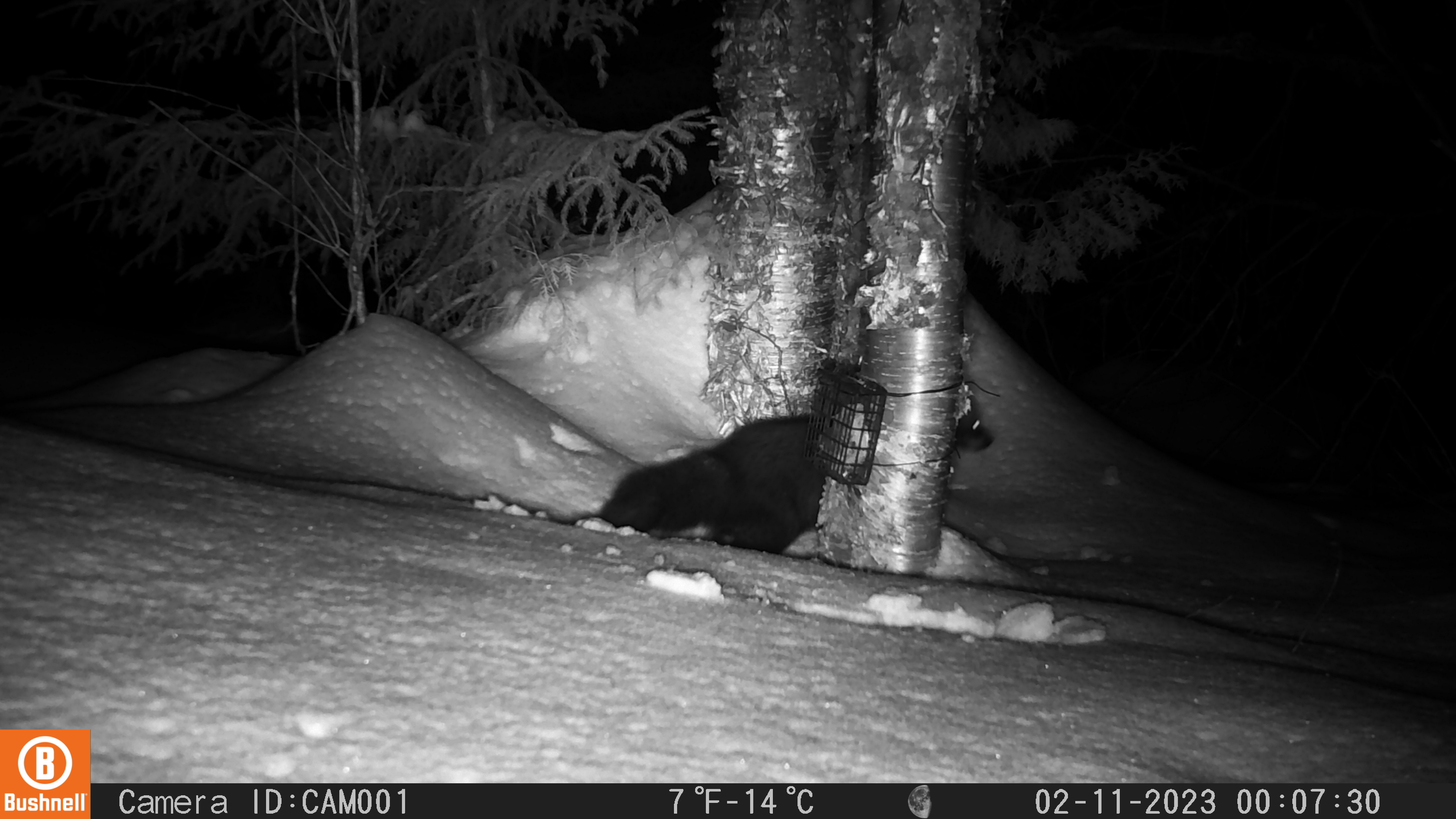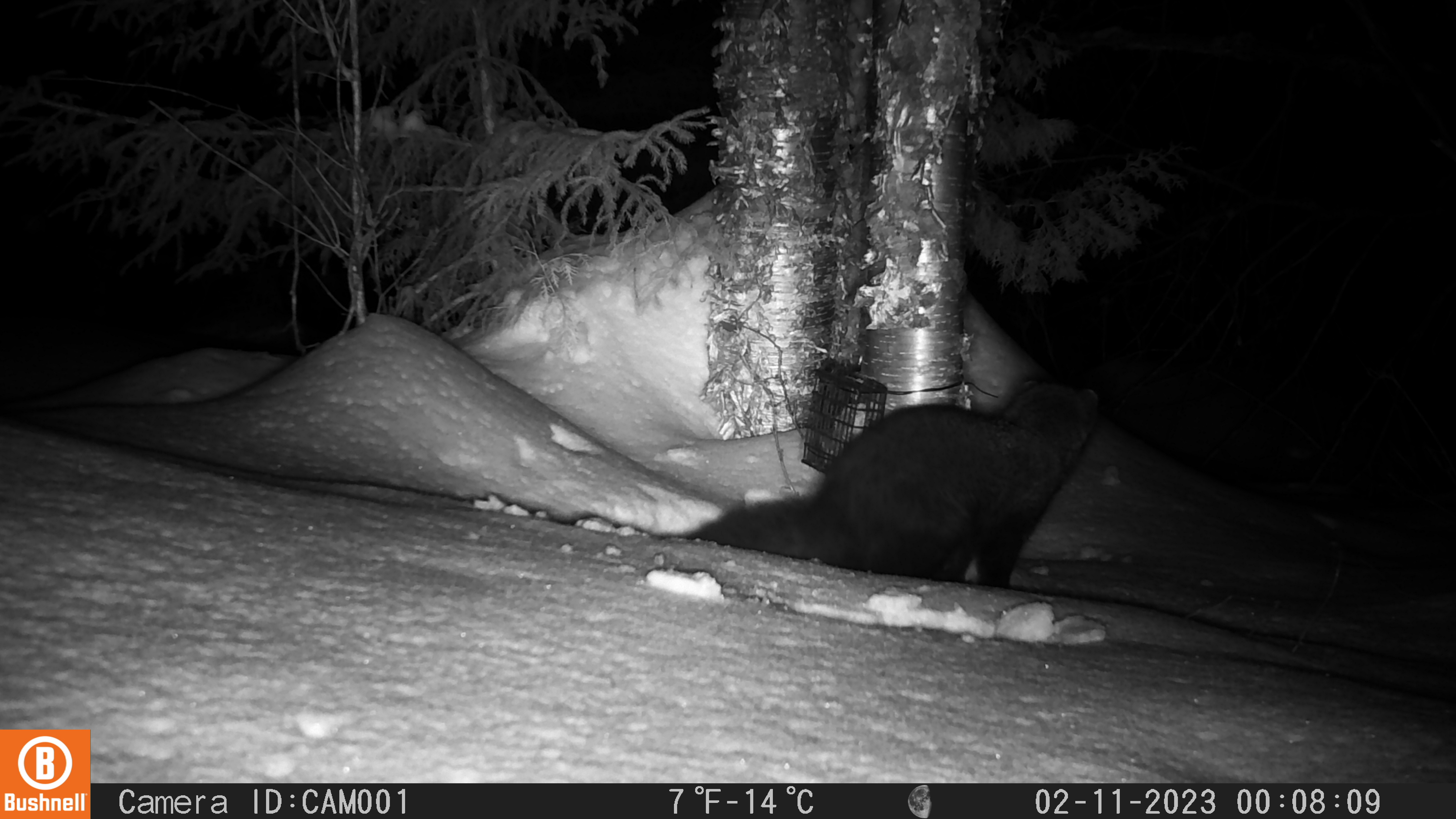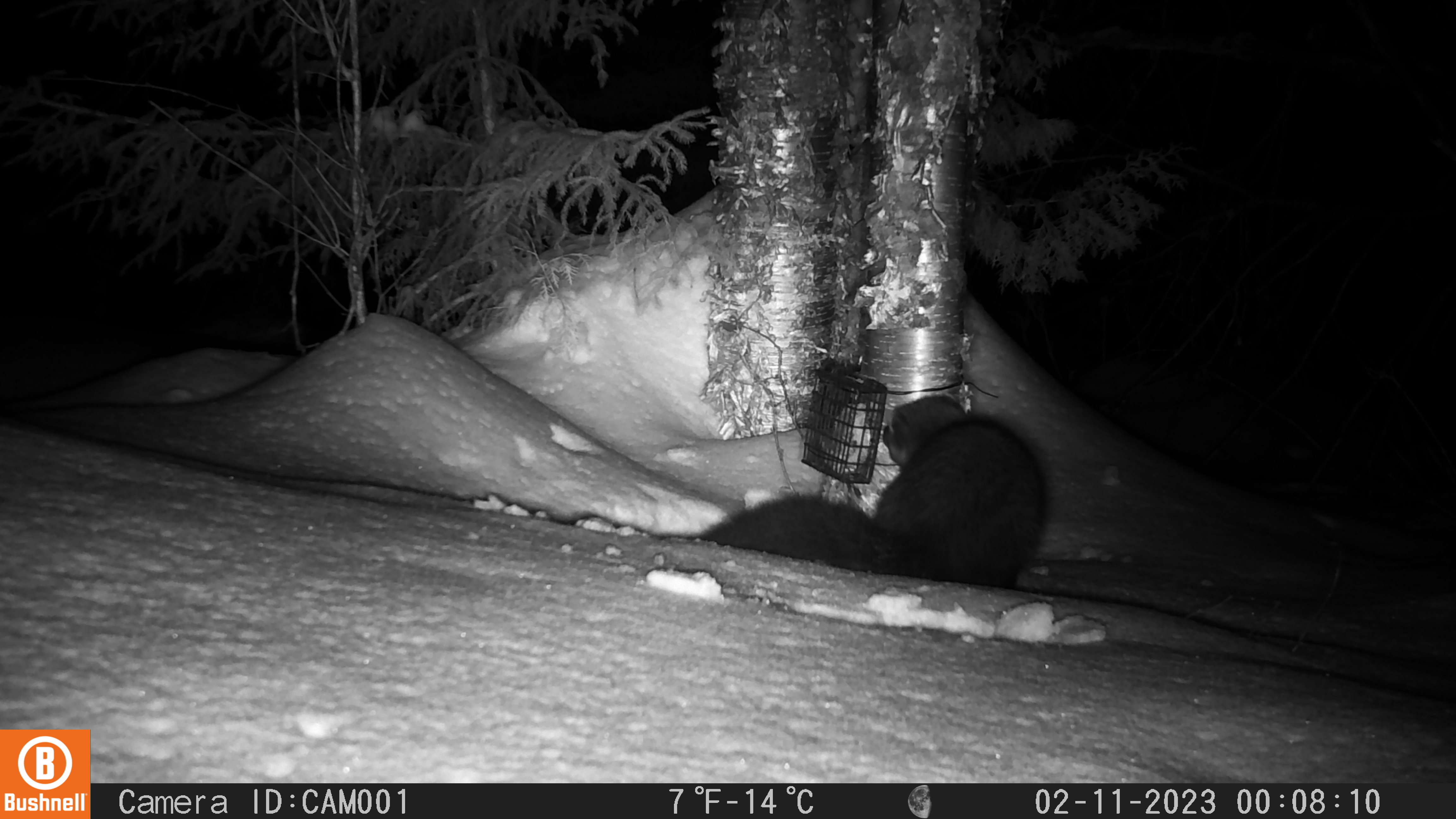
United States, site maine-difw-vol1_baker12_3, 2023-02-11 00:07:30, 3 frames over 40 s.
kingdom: Animalia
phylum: Chordata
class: Mammalia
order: Carnivora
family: Mustelidae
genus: Pekania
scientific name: Pekania pennanti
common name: fisher